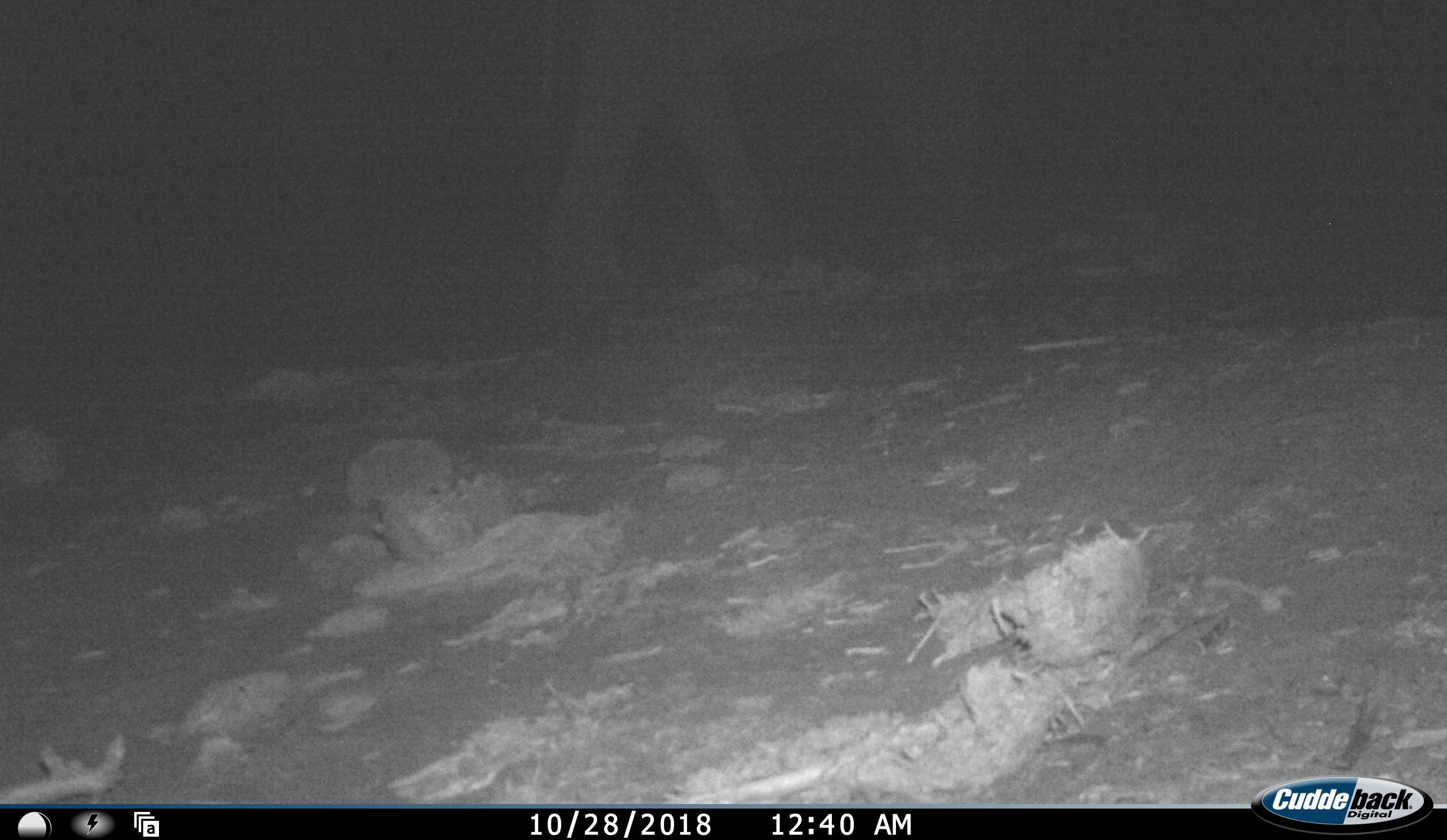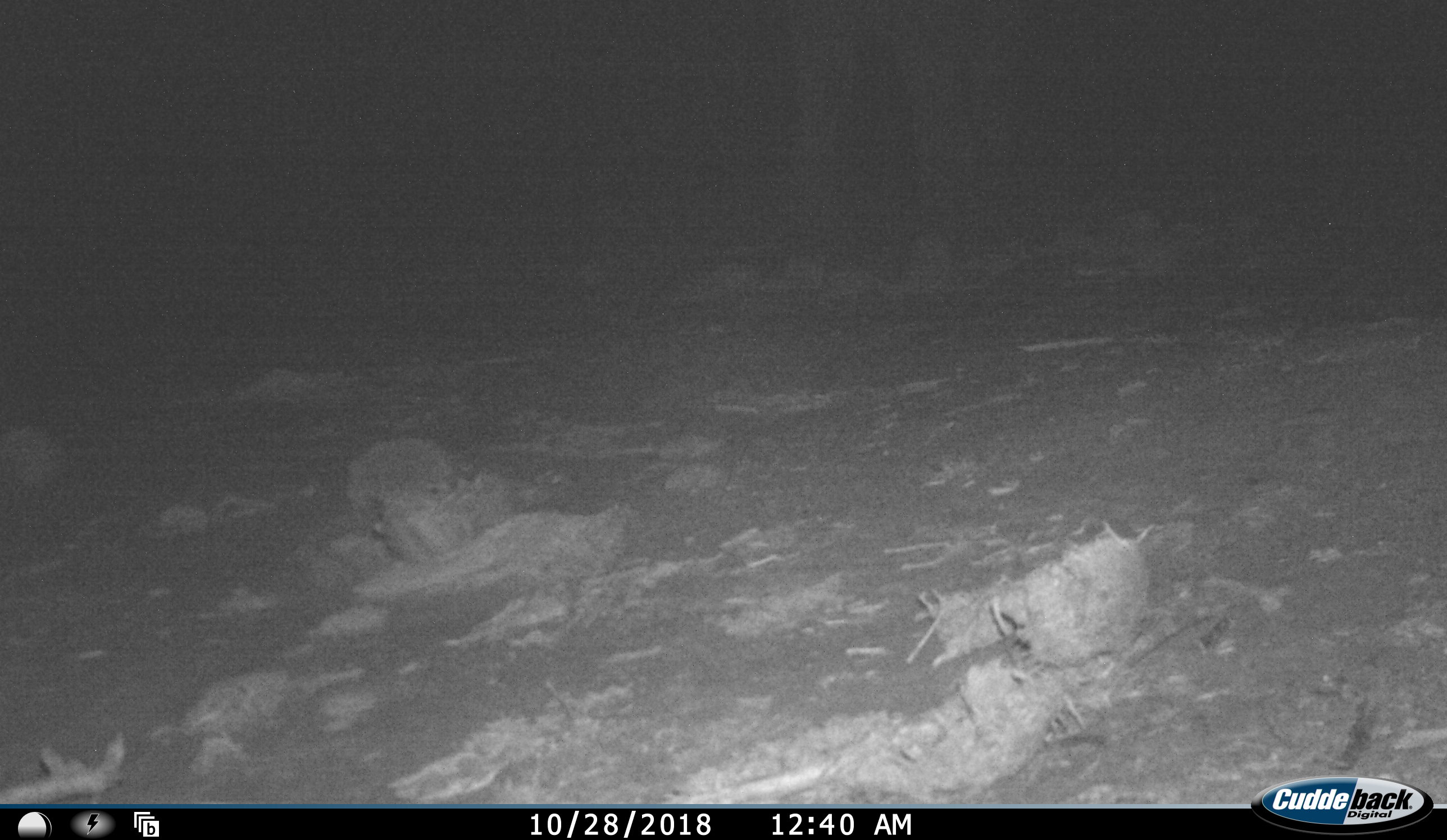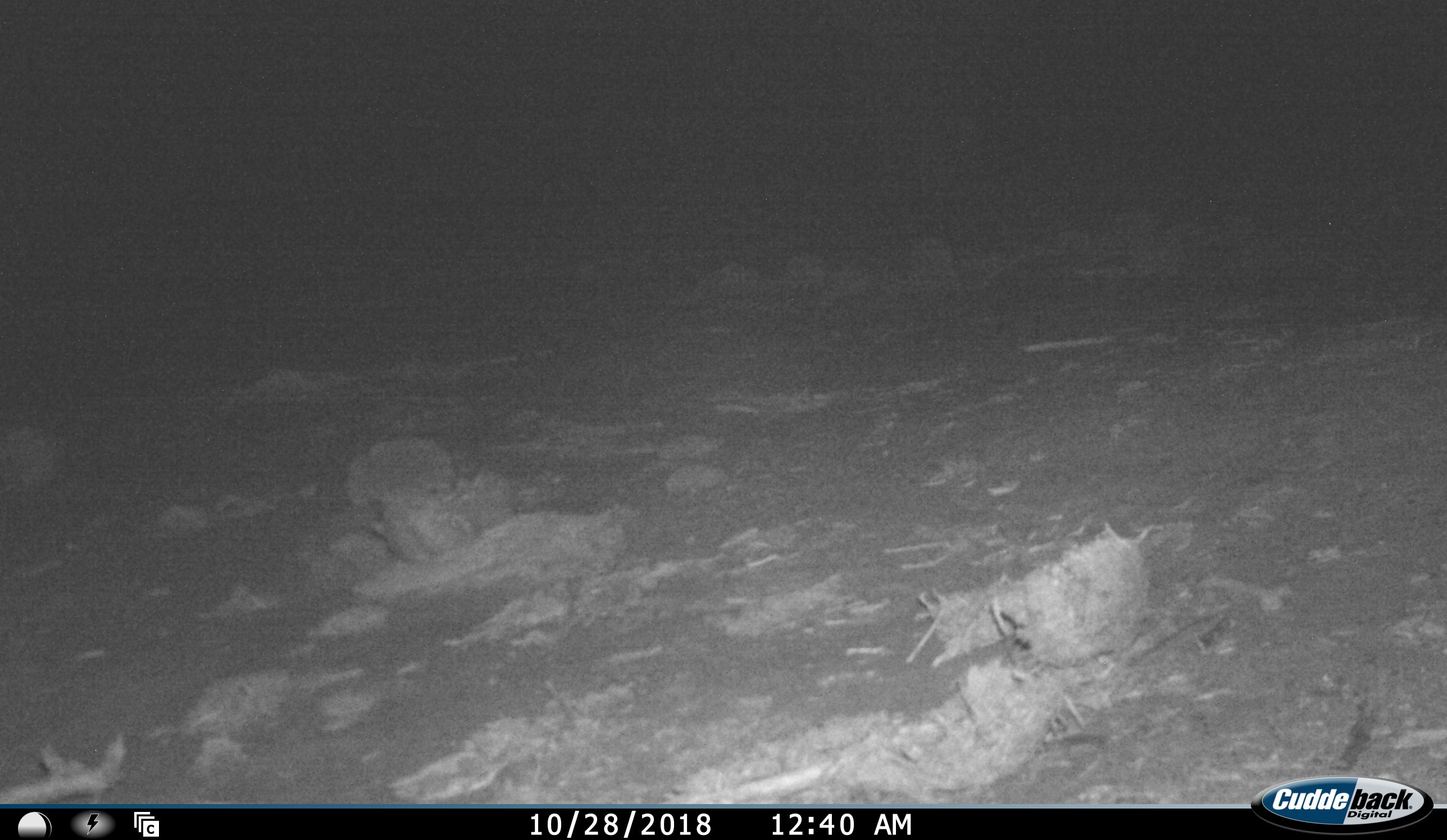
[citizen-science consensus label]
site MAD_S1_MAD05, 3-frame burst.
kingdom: Animalia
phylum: Chordata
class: Mammalia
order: Proboscidea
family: Elephantidae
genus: Loxodonta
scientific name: Loxodonta africana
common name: african bush elephant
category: elephant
Elephant (african bush elephant) (Loxodonta africana), count 1. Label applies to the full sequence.